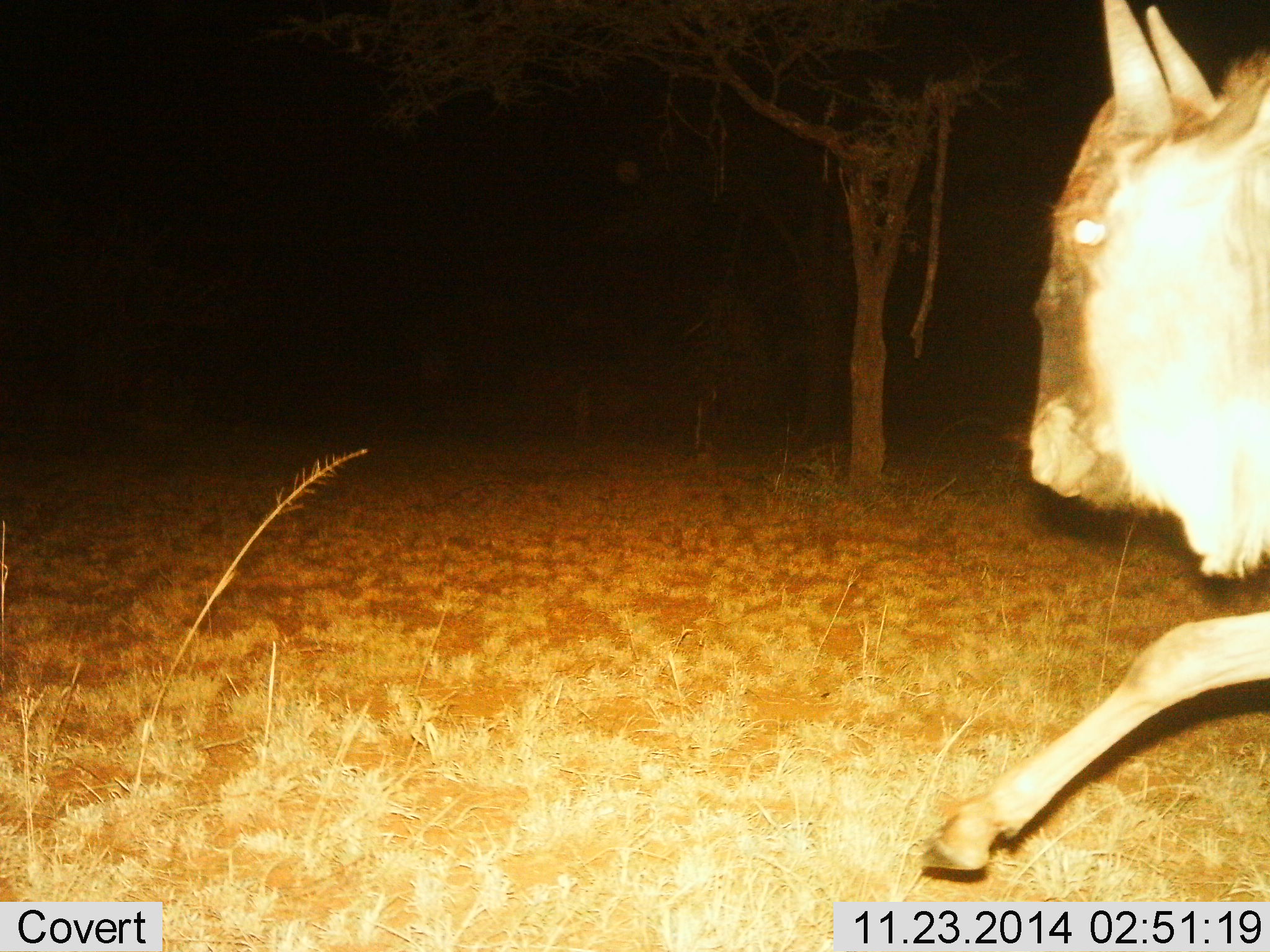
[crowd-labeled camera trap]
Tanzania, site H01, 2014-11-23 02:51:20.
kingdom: Animalia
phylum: Chordata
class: Mammalia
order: Artiodactyla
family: Bovidae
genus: Connochaetes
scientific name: Connochaetes taurinus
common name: blue wildebeest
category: wildebeest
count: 1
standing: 0%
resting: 0%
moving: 100%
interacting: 0%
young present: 0%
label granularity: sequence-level